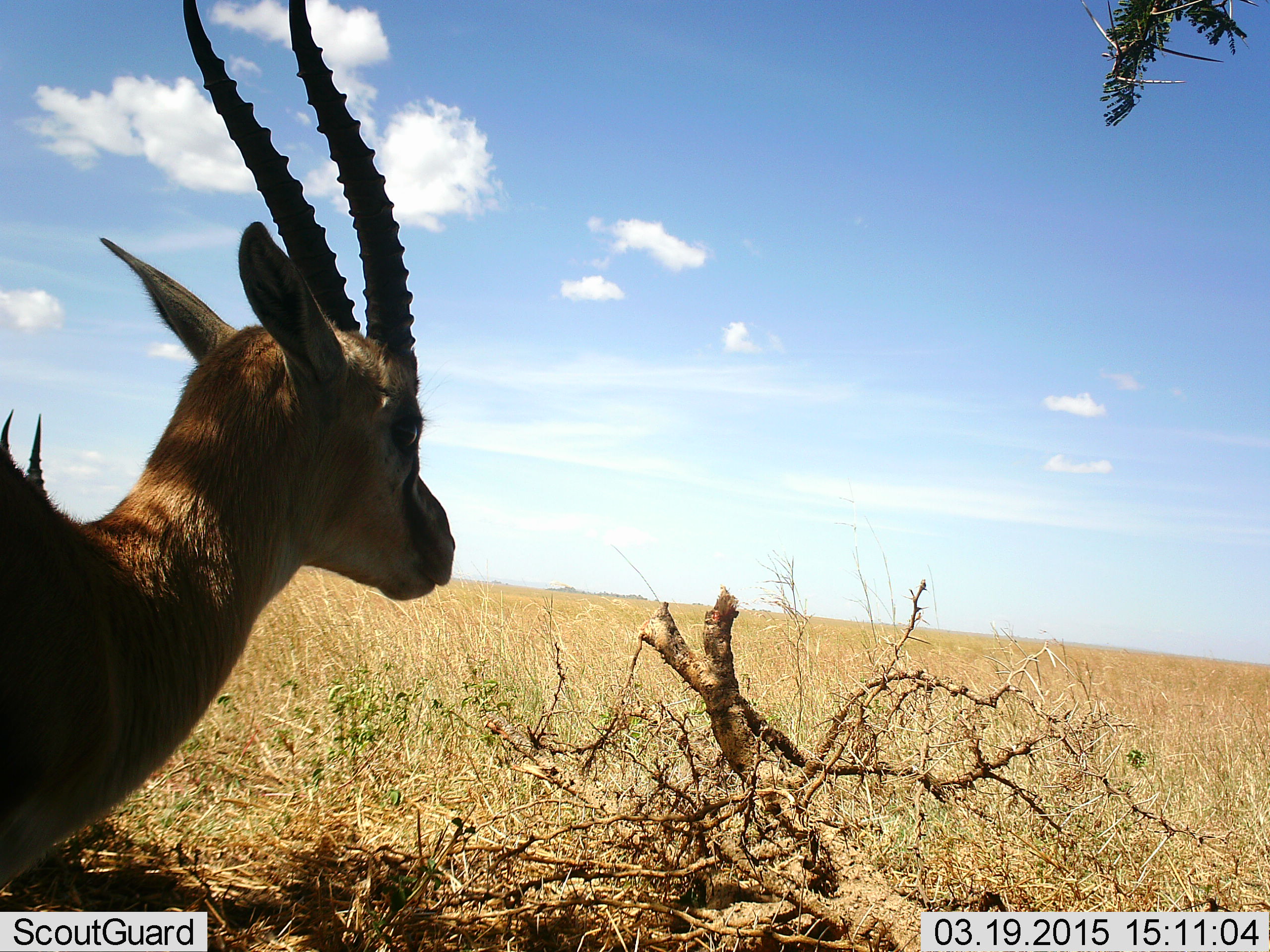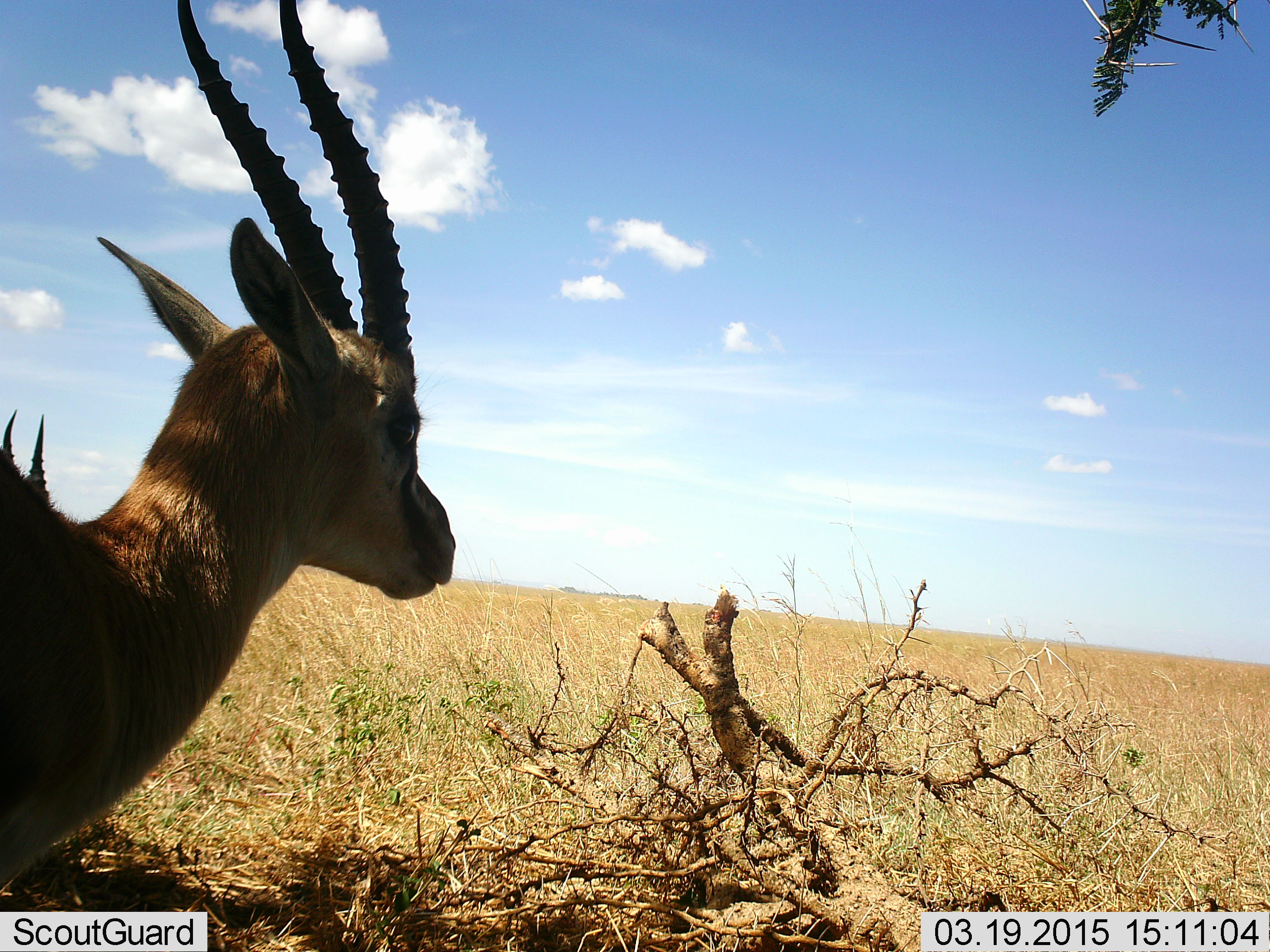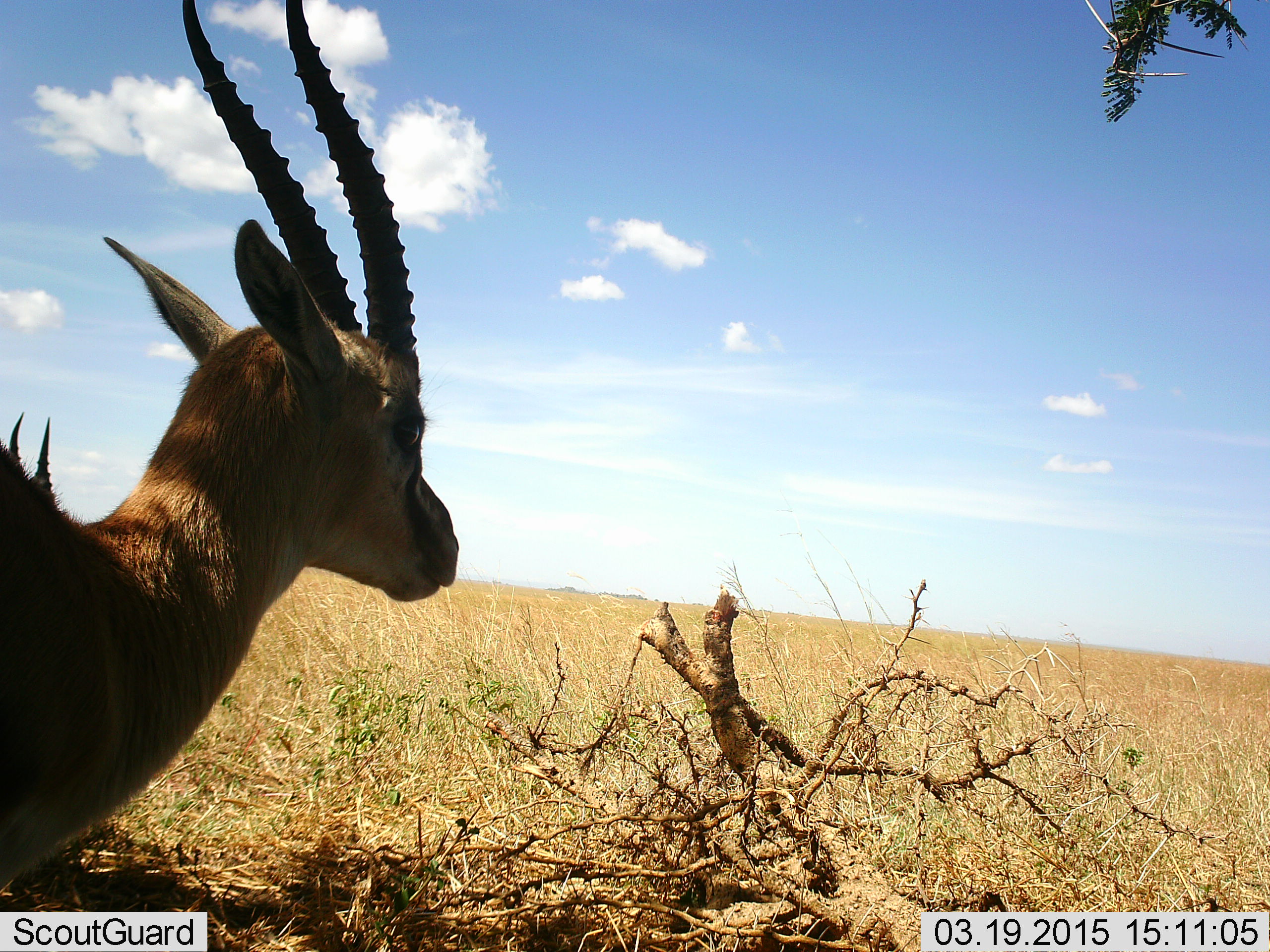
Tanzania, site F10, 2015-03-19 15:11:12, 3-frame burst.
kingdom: Animalia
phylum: Chordata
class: Mammalia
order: Artiodactyla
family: Bovidae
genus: Eudorcas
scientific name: Eudorcas thomsonii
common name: thomson's gazelle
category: gazellethomsons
Gazellethomsons (thomson's gazelle) (Eudorcas thomsonii), count 2. Behavior (volunteer vote fractions): standing 90%, resting 0%, moving 10%, interacting 0%. Young present (vote fraction): 0%. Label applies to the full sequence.